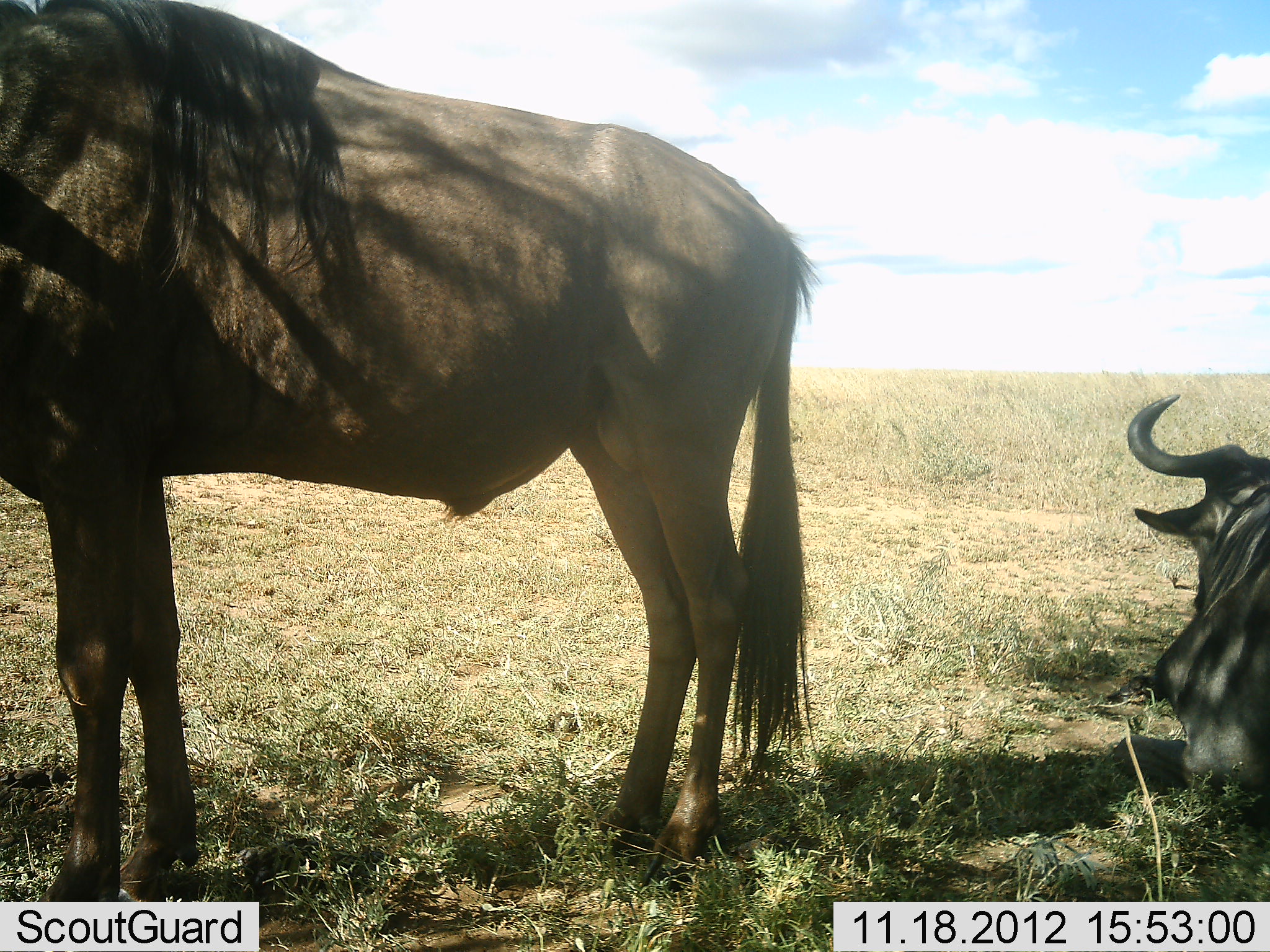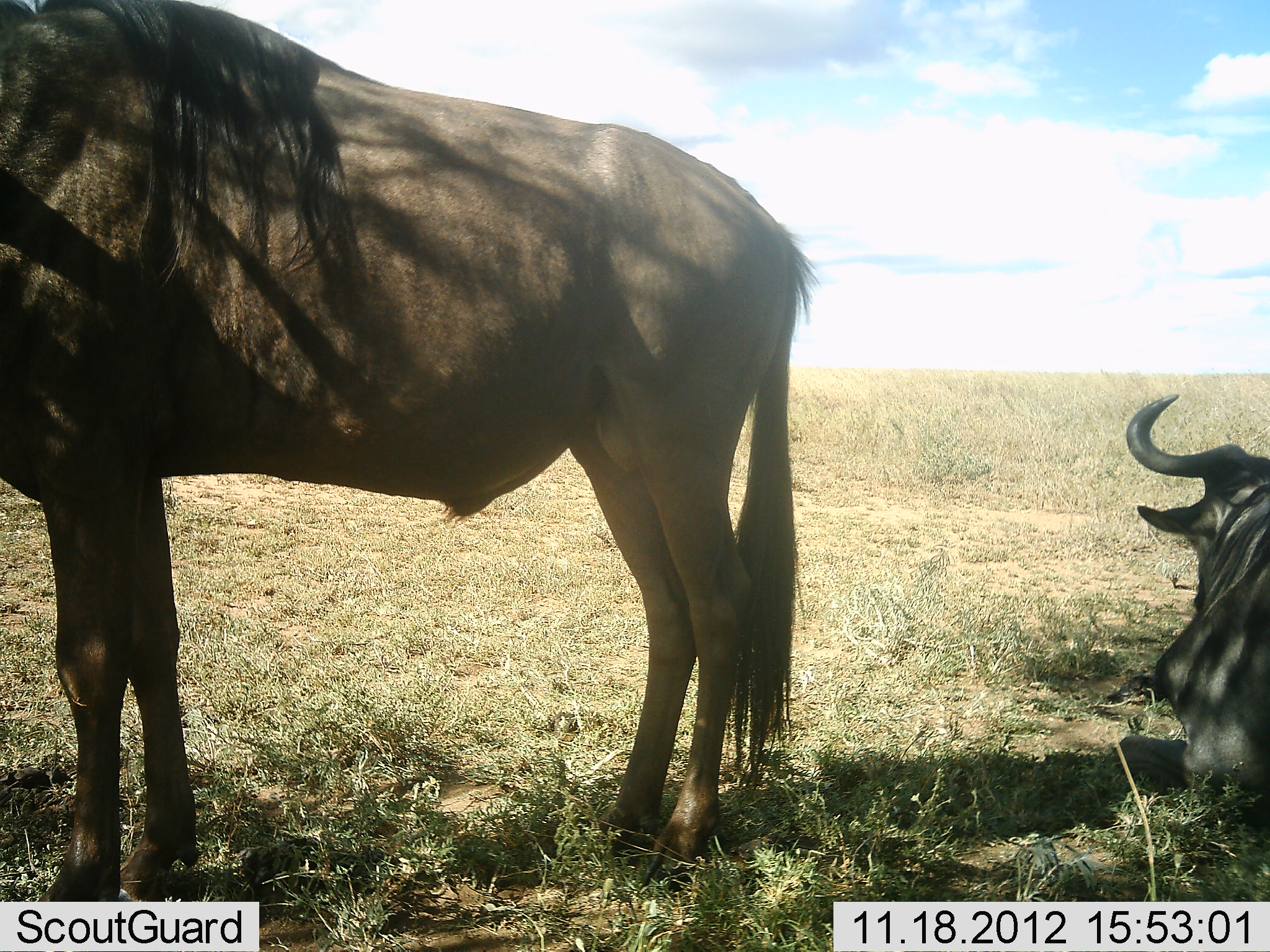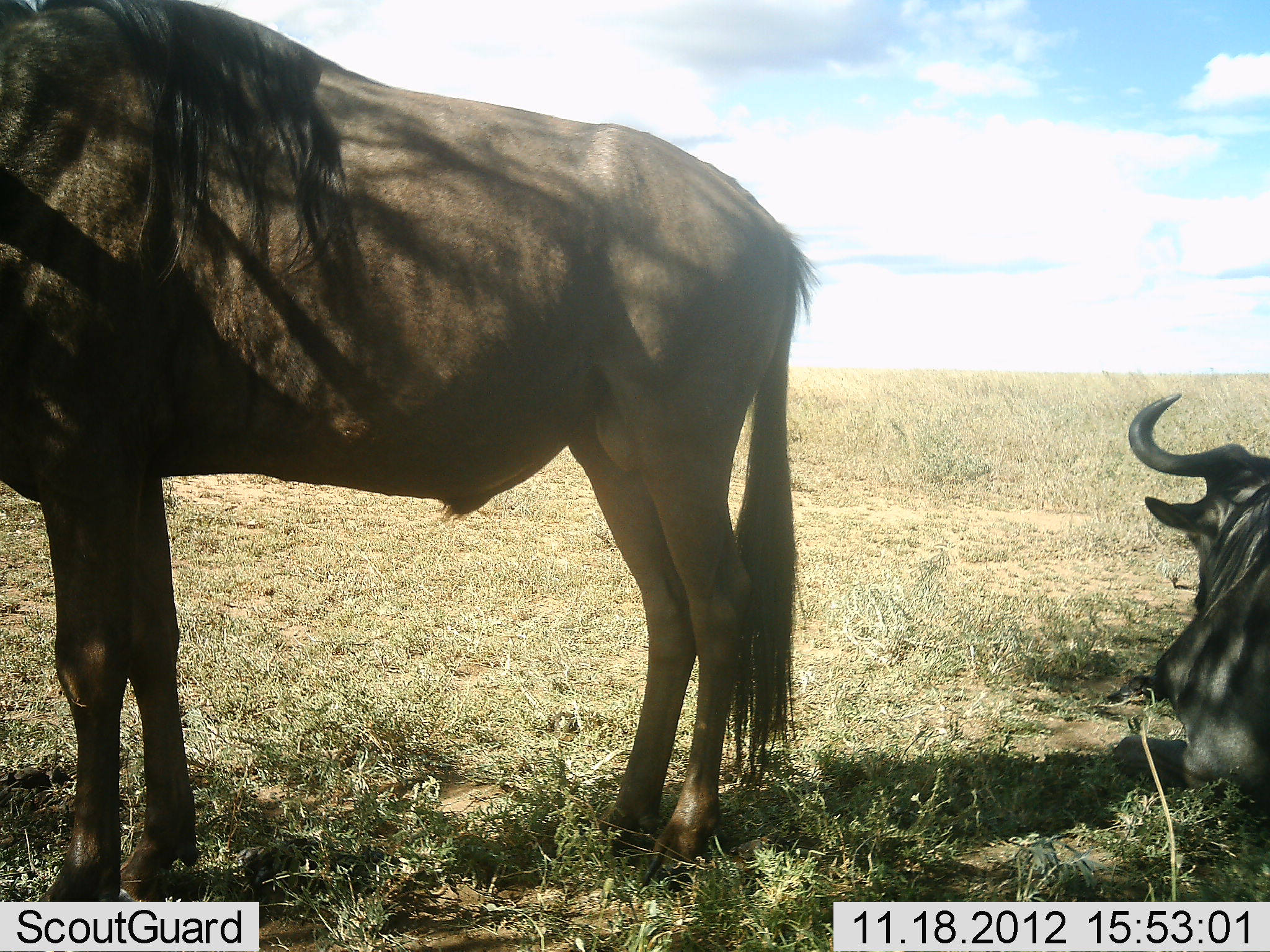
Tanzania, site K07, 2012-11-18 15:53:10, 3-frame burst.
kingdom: Animalia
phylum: Chordata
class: Mammalia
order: Artiodactyla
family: Bovidae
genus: Connochaetes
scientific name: Connochaetes taurinus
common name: blue wildebeest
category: wildebeest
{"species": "wildebeest (blue wildebeest) (Connochaetes taurinus)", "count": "2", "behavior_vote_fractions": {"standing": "90%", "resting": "90%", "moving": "0%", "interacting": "0%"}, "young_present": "0%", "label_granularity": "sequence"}